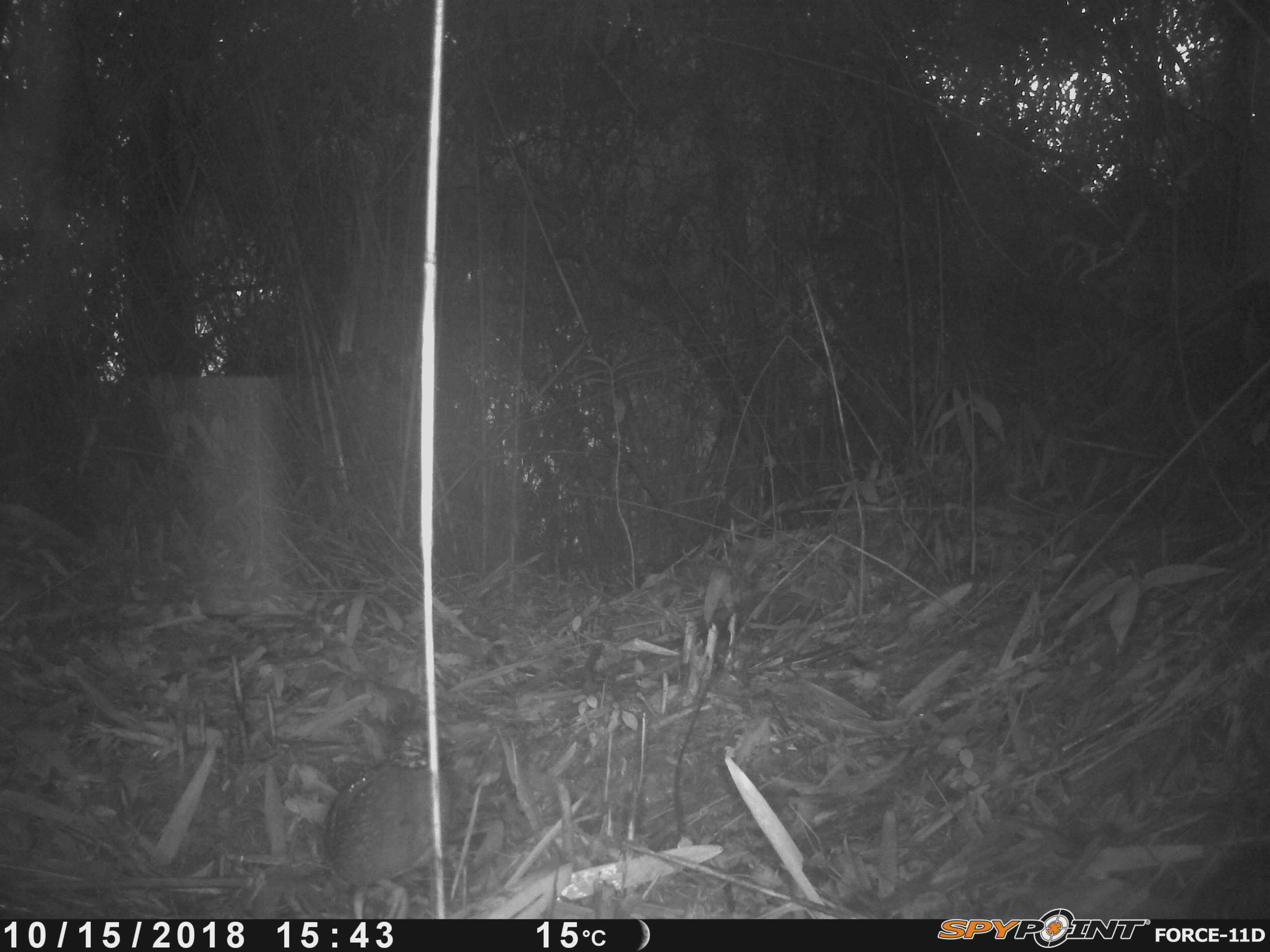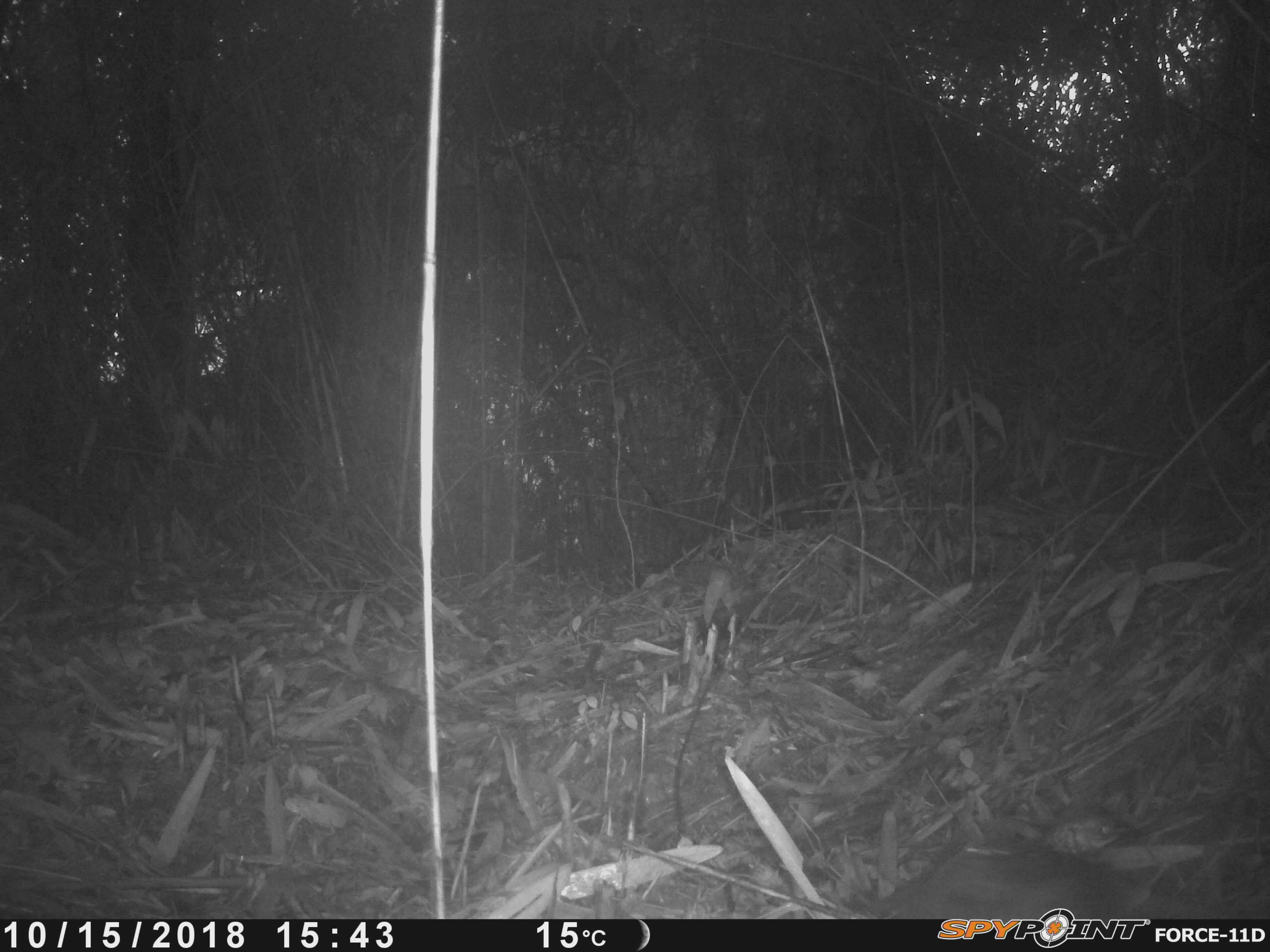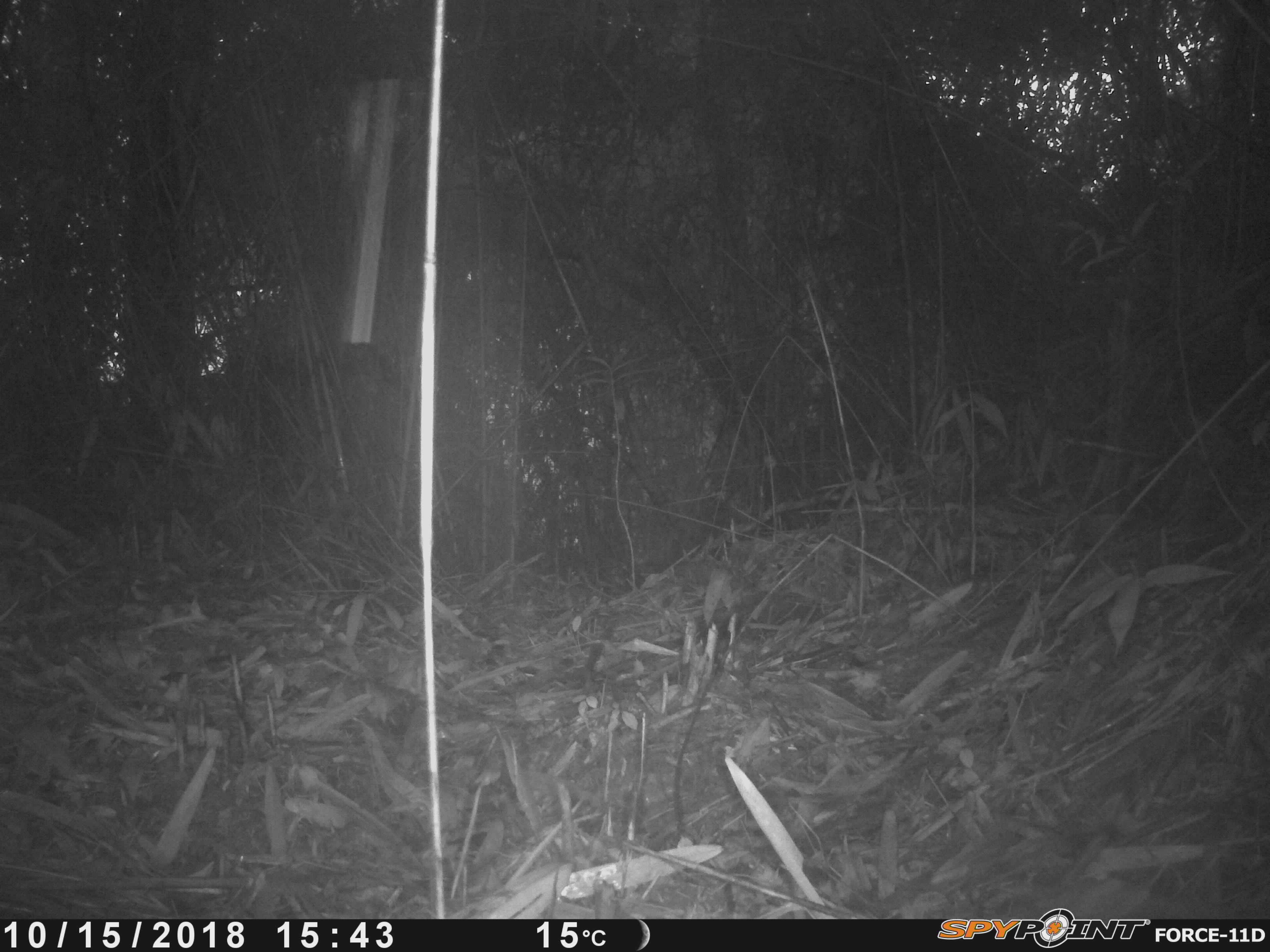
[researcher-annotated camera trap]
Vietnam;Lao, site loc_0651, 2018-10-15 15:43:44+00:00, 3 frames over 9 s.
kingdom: Animalia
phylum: Chordata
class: Aves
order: Galliformes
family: Phasianidae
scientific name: Phasianidae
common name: partridge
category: unidentified partridge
Unidentified partridge (partridge) (Phasianidae). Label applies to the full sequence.